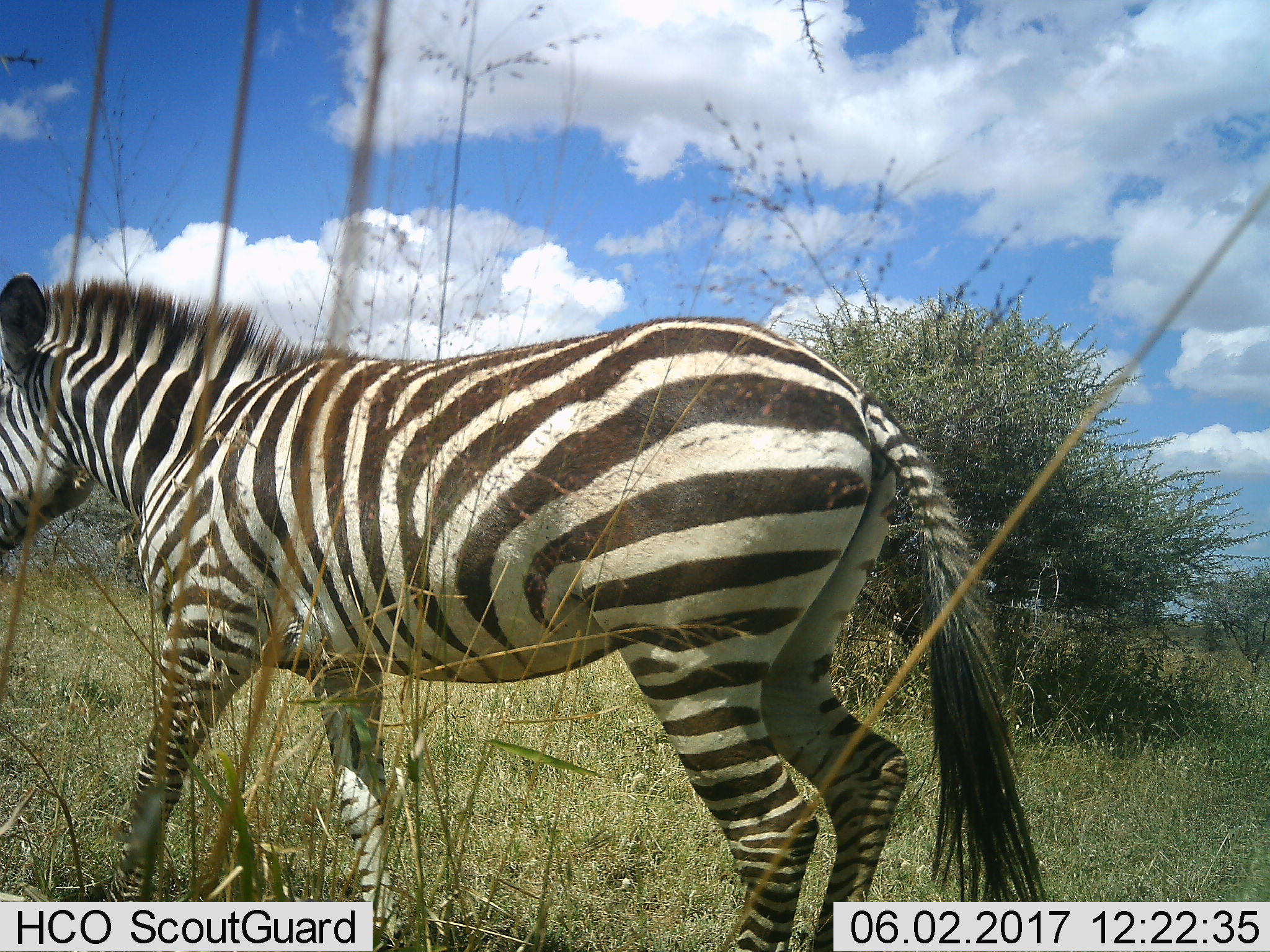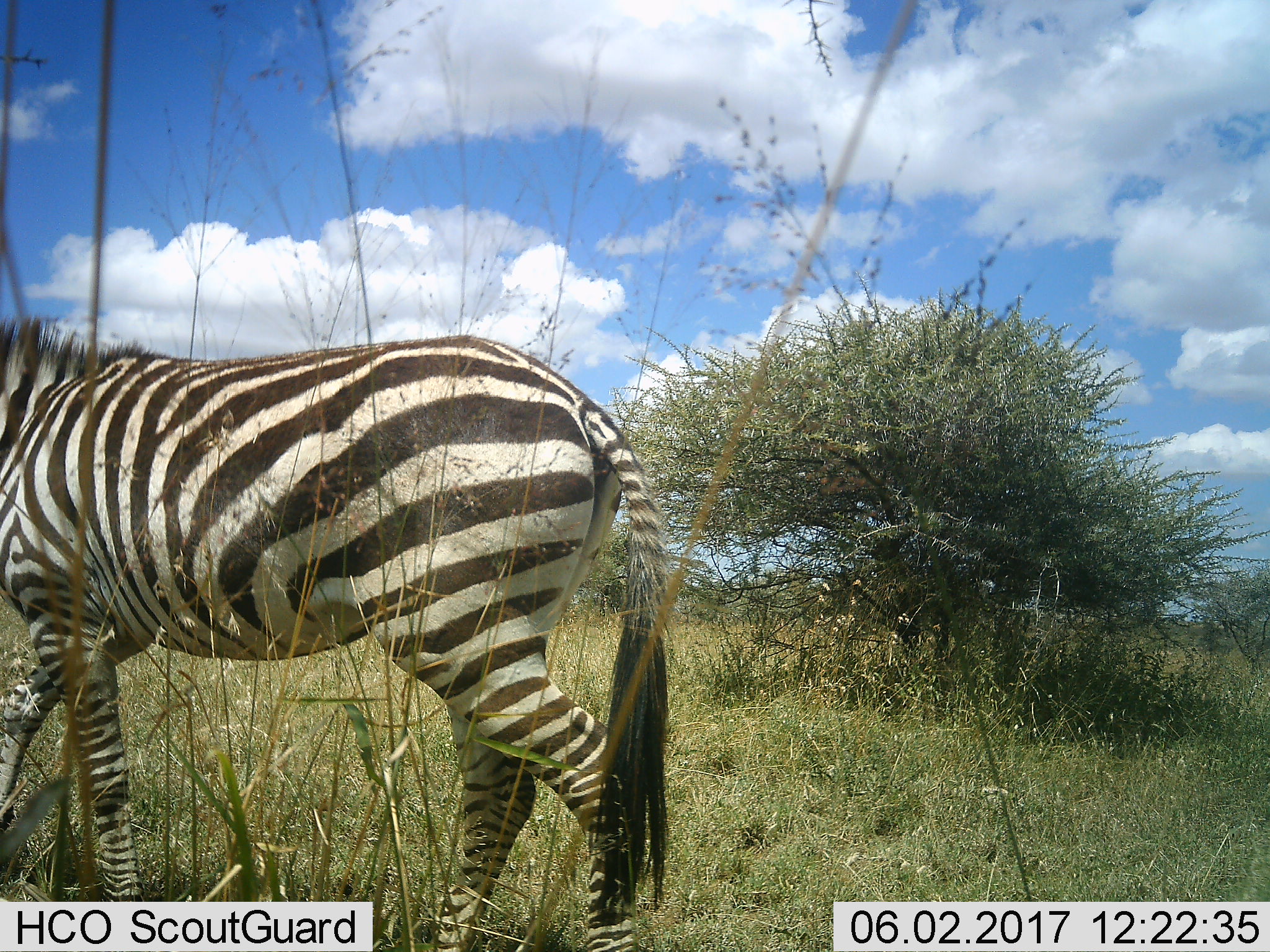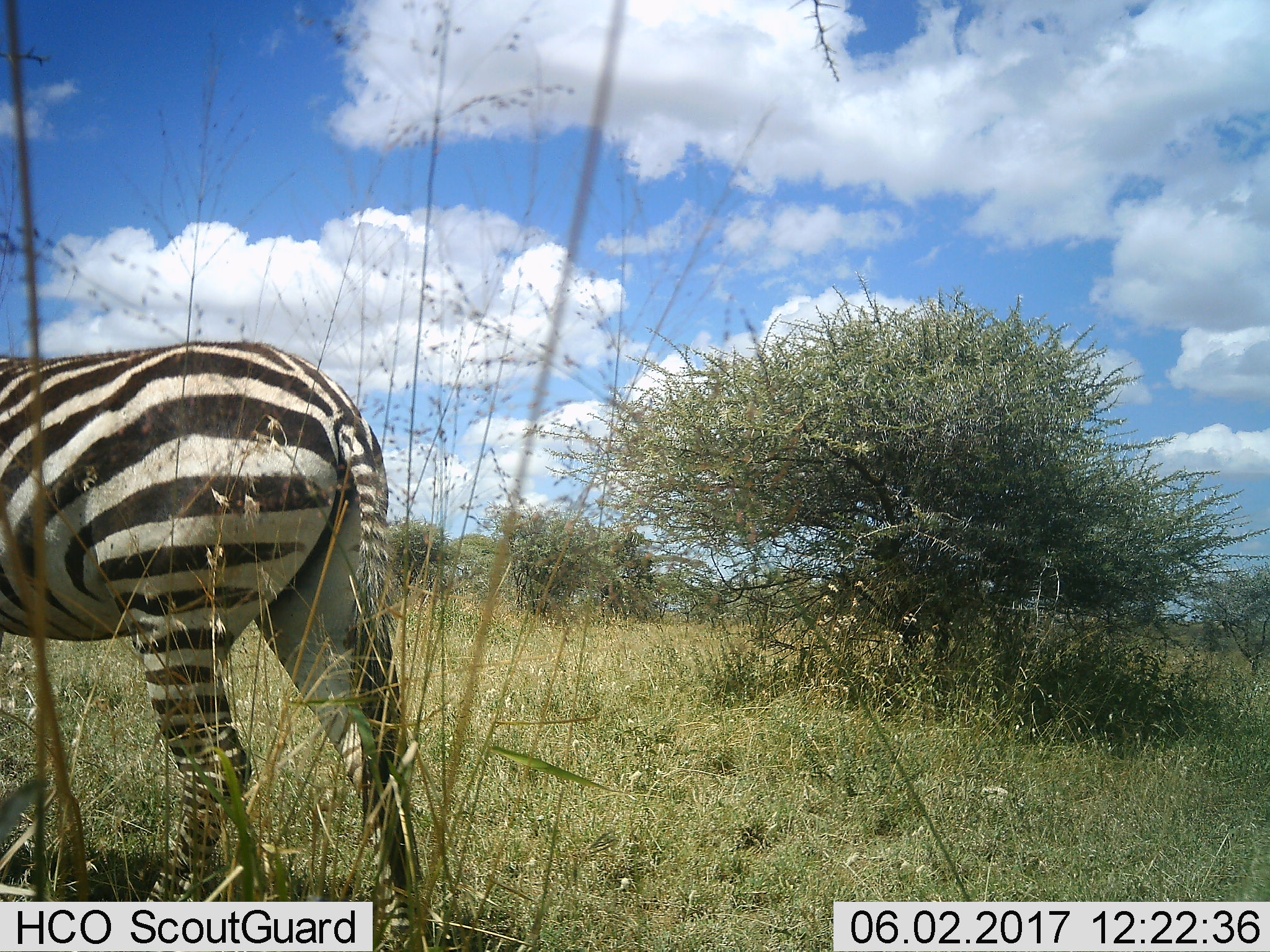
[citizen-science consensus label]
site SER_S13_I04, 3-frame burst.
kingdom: Animalia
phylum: Chordata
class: Mammalia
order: Perissodactyla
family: Equidae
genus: Equus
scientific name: Equus quagga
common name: plains zebra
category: zebraplains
Zebraplains (plains zebra) (Equus quagga), count 1. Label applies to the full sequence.